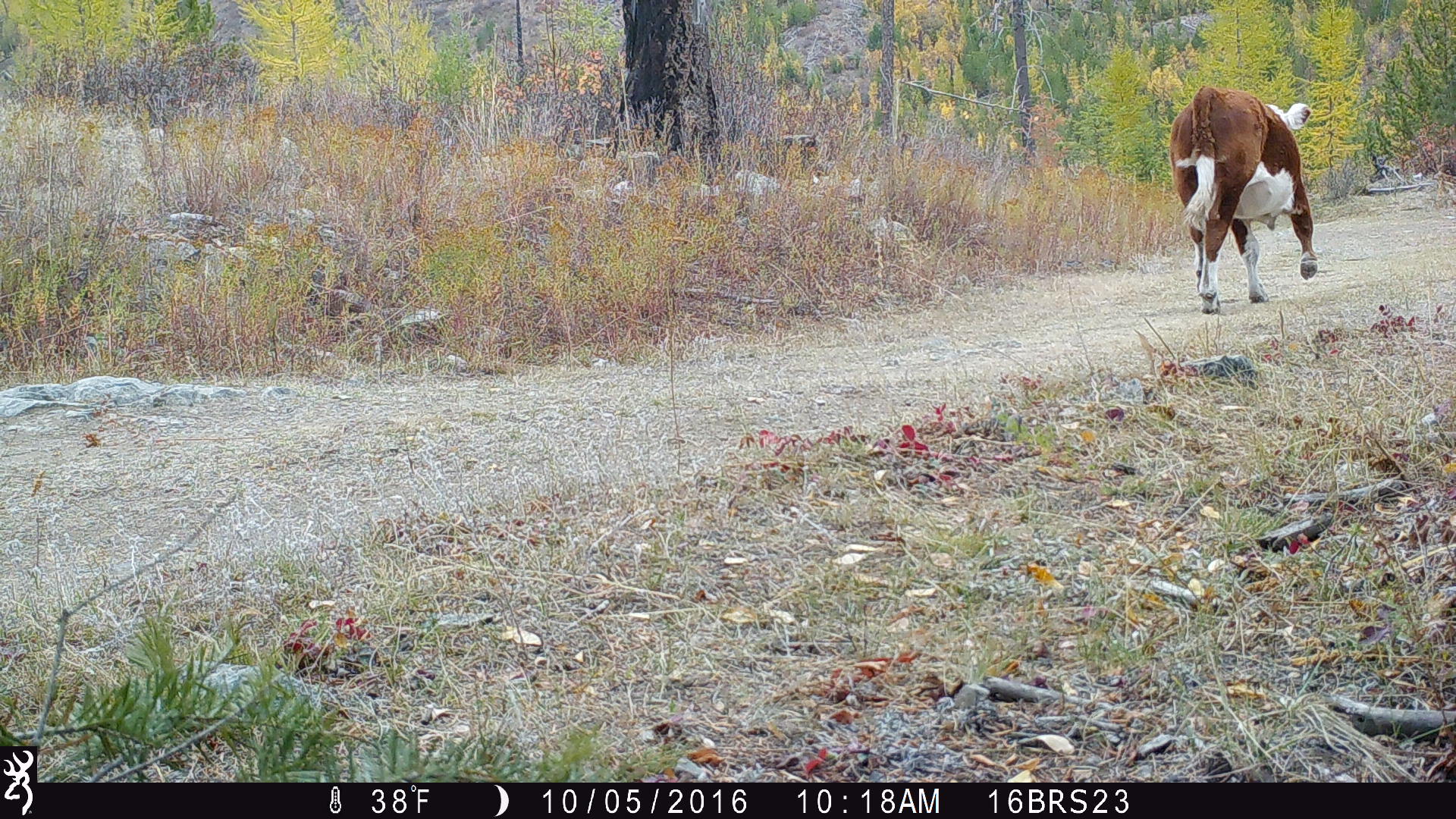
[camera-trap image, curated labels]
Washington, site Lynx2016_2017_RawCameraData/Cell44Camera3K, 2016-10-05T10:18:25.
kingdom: Animalia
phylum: Chordata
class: Mammalia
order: Artiodactyla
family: Bovidae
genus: Bos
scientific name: Bos taurus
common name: domestic cattle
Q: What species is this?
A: Domestic cattle (Bos taurus).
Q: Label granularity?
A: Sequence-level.